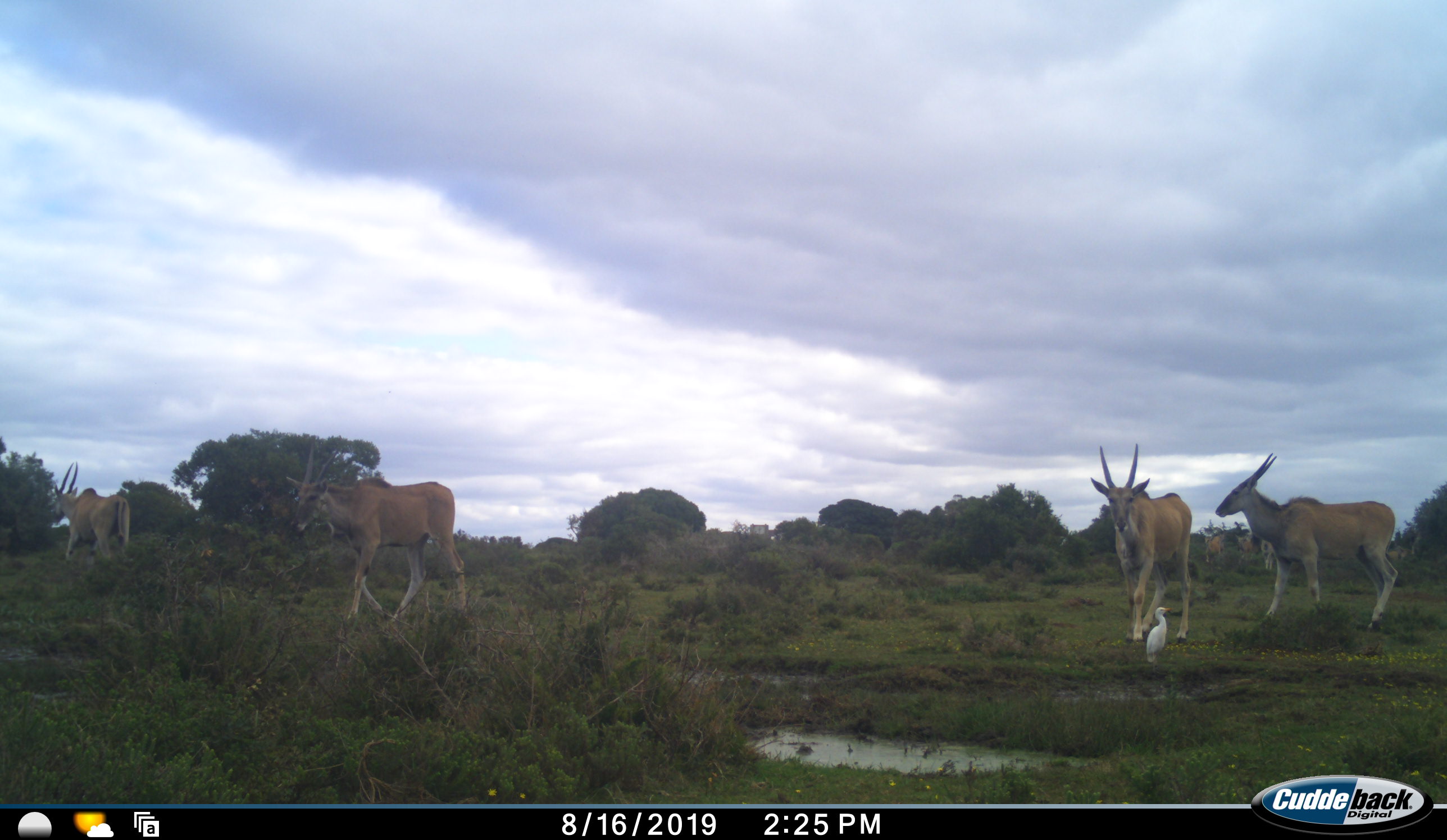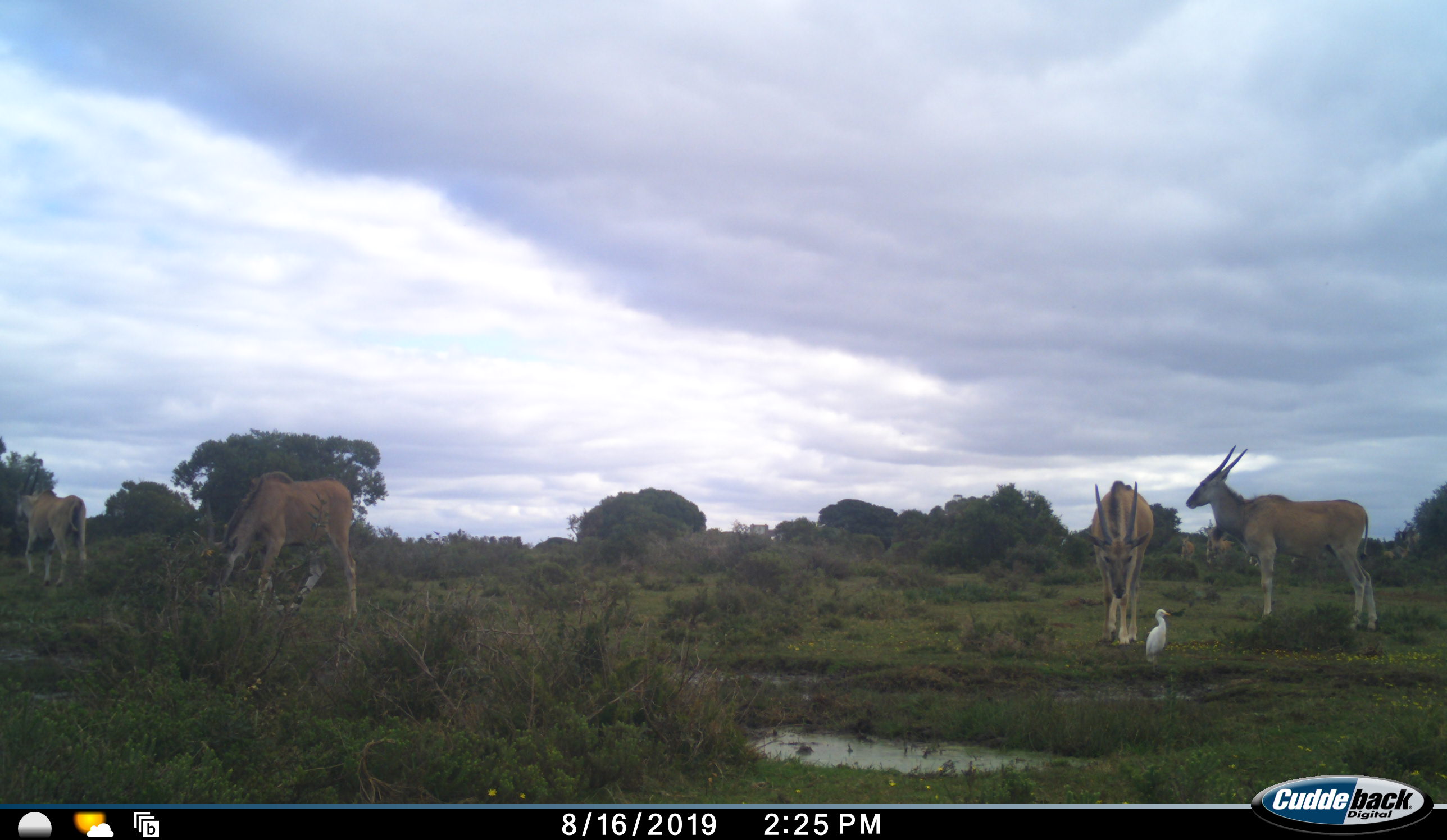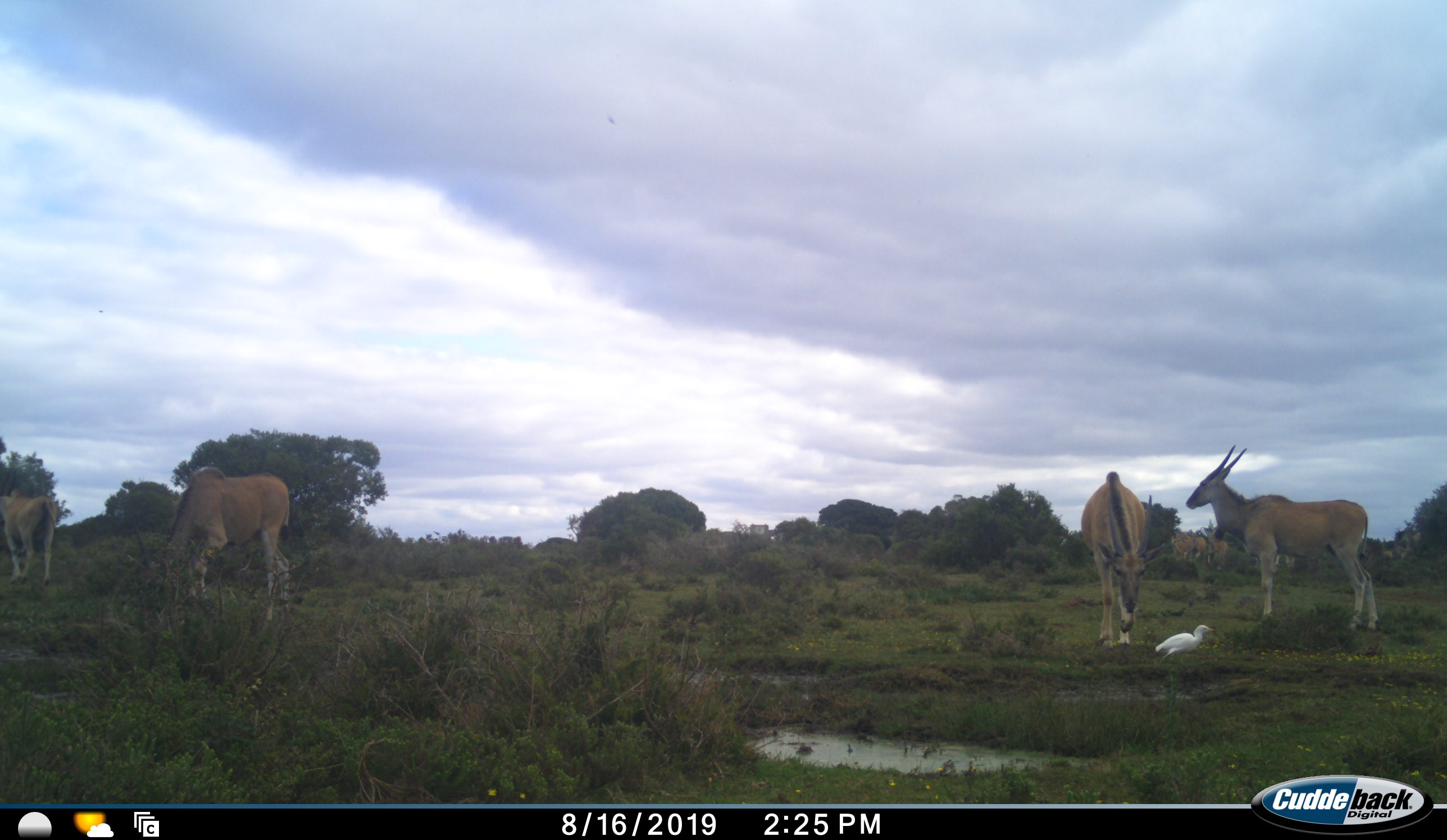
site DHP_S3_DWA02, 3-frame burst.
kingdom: Animalia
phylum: Chordata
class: Mammalia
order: Artiodactyla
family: Bovidae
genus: Tragelaphus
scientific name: Tragelaphus oryx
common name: eland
Eland (Tragelaphus oryx), count 7. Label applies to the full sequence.